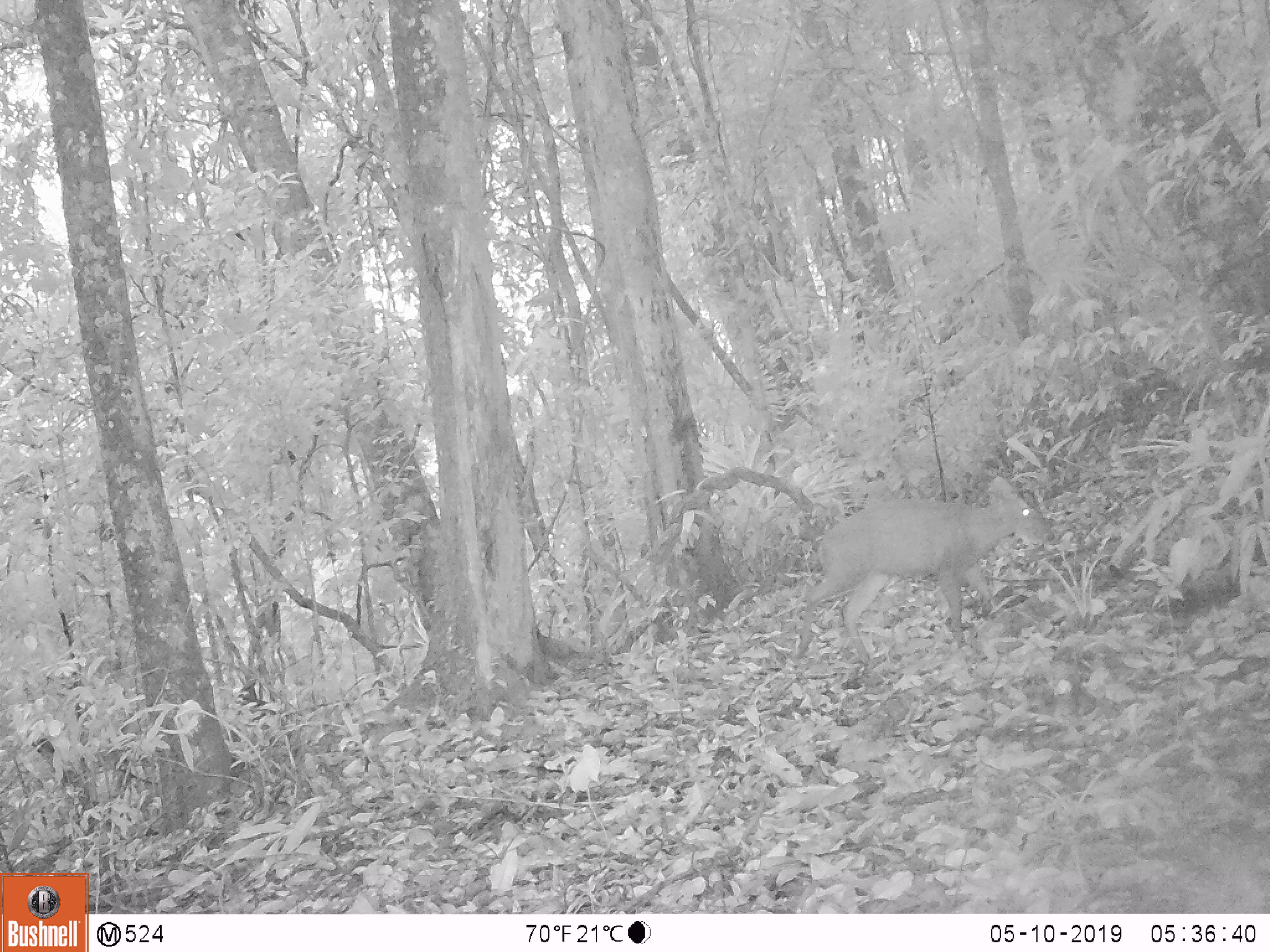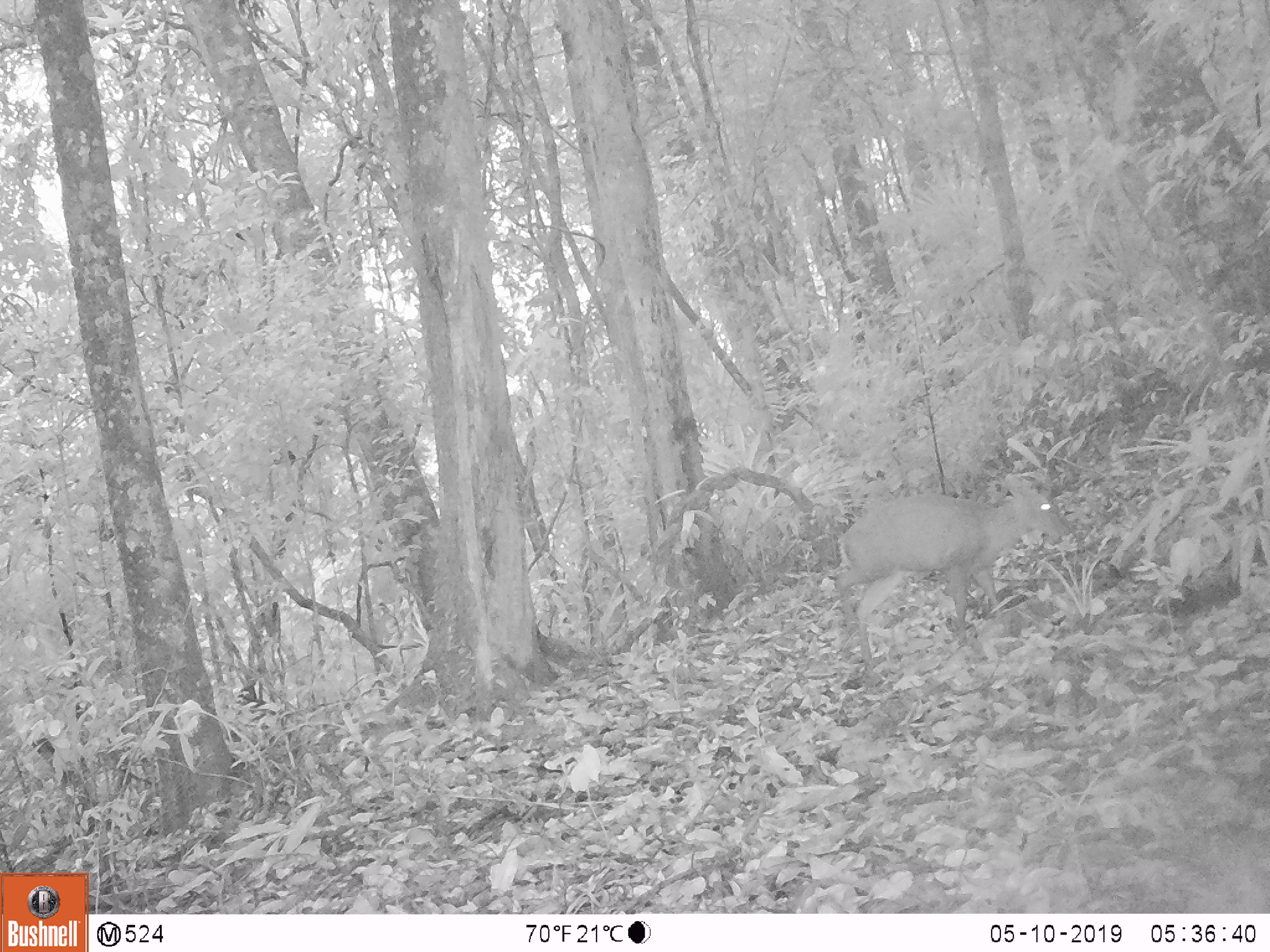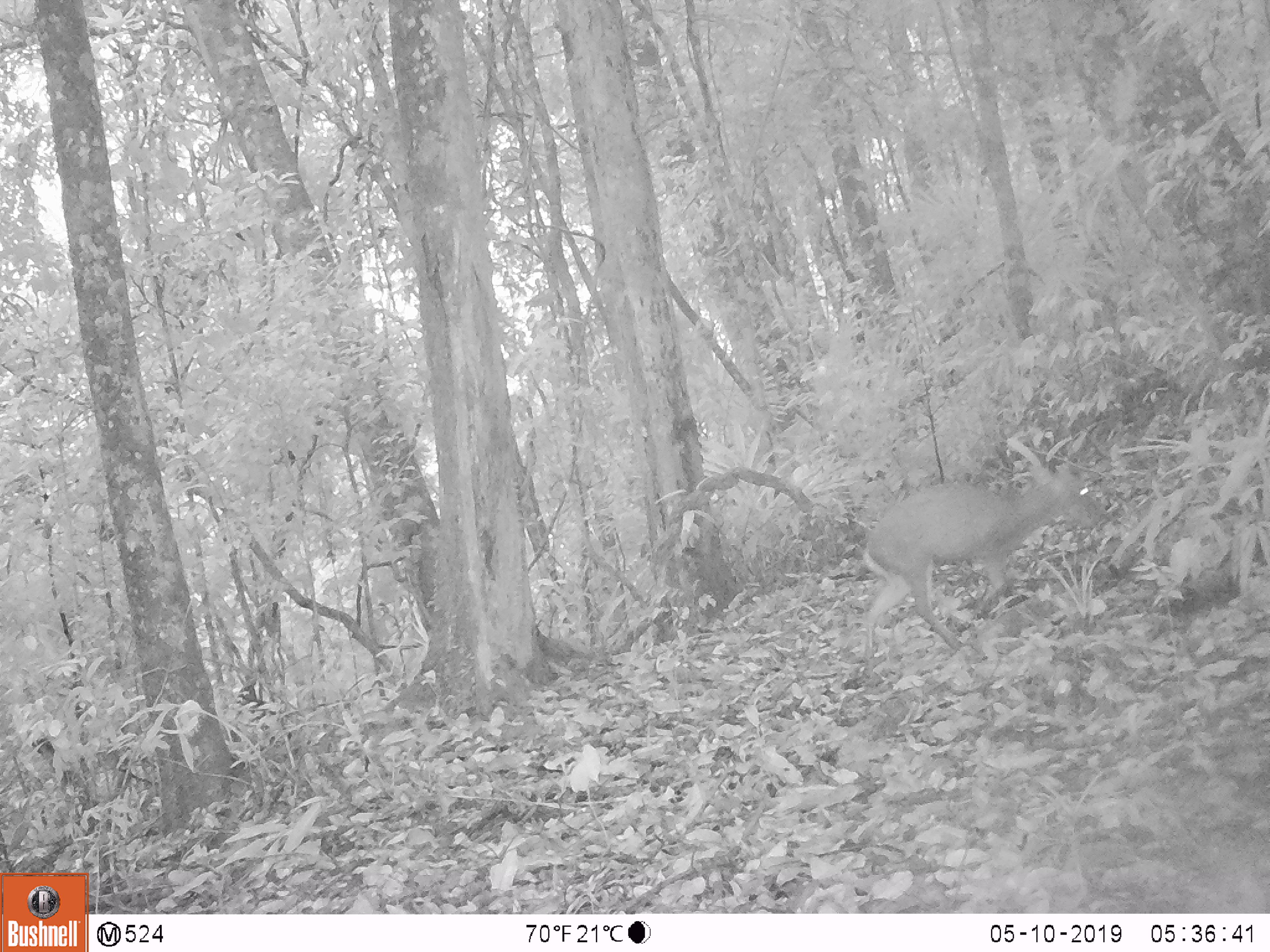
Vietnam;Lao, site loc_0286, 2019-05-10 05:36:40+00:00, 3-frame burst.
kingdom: Animalia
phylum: Chordata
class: Mammalia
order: Artiodactyla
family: Cervidae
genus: Muntiacus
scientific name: Muntiacus rooseveltorum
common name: roosevelt's muntjac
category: roosevelts muntjac group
Roosevelts muntjac group (roosevelt's muntjac) (Muntiacus rooseveltorum). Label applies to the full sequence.